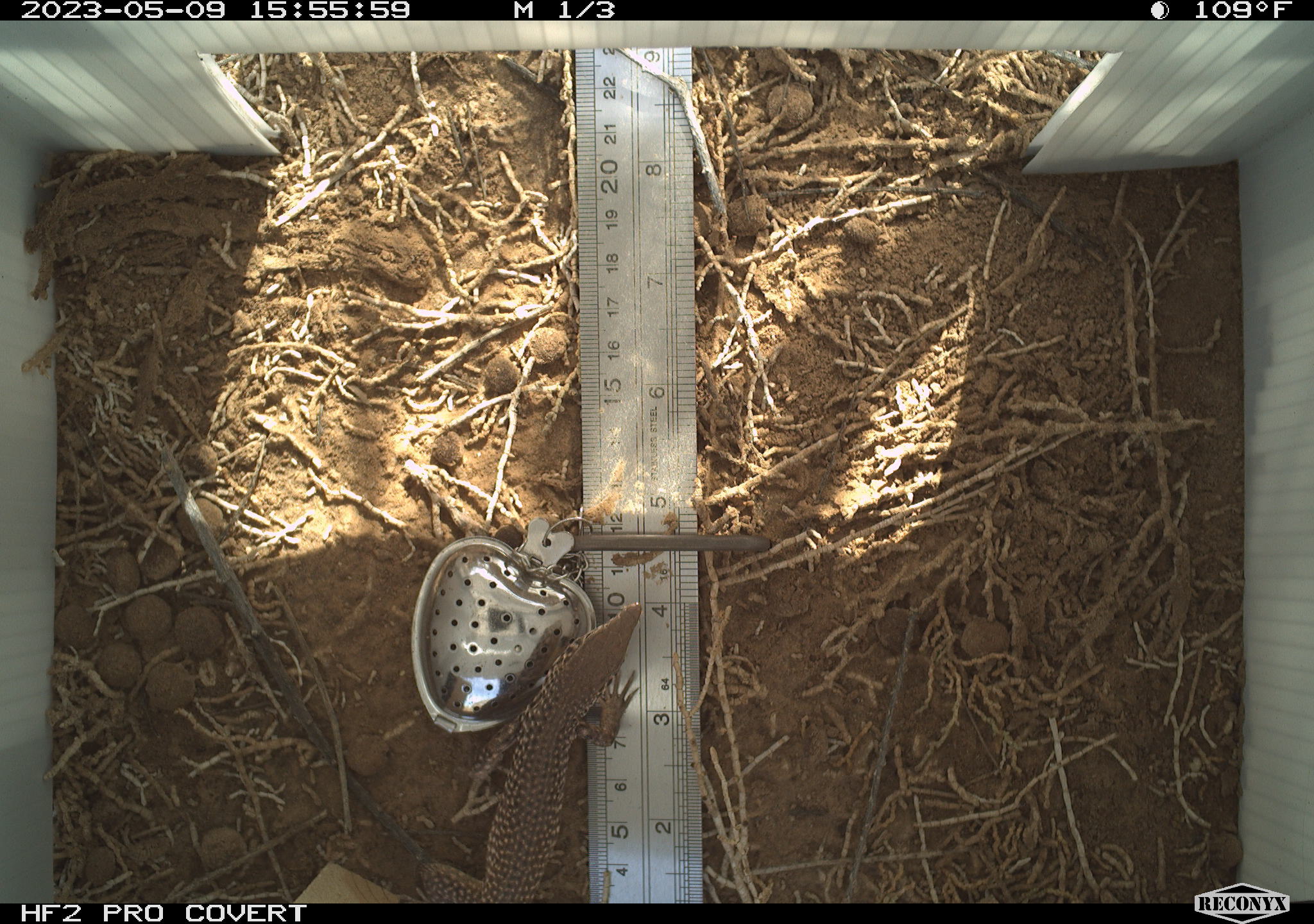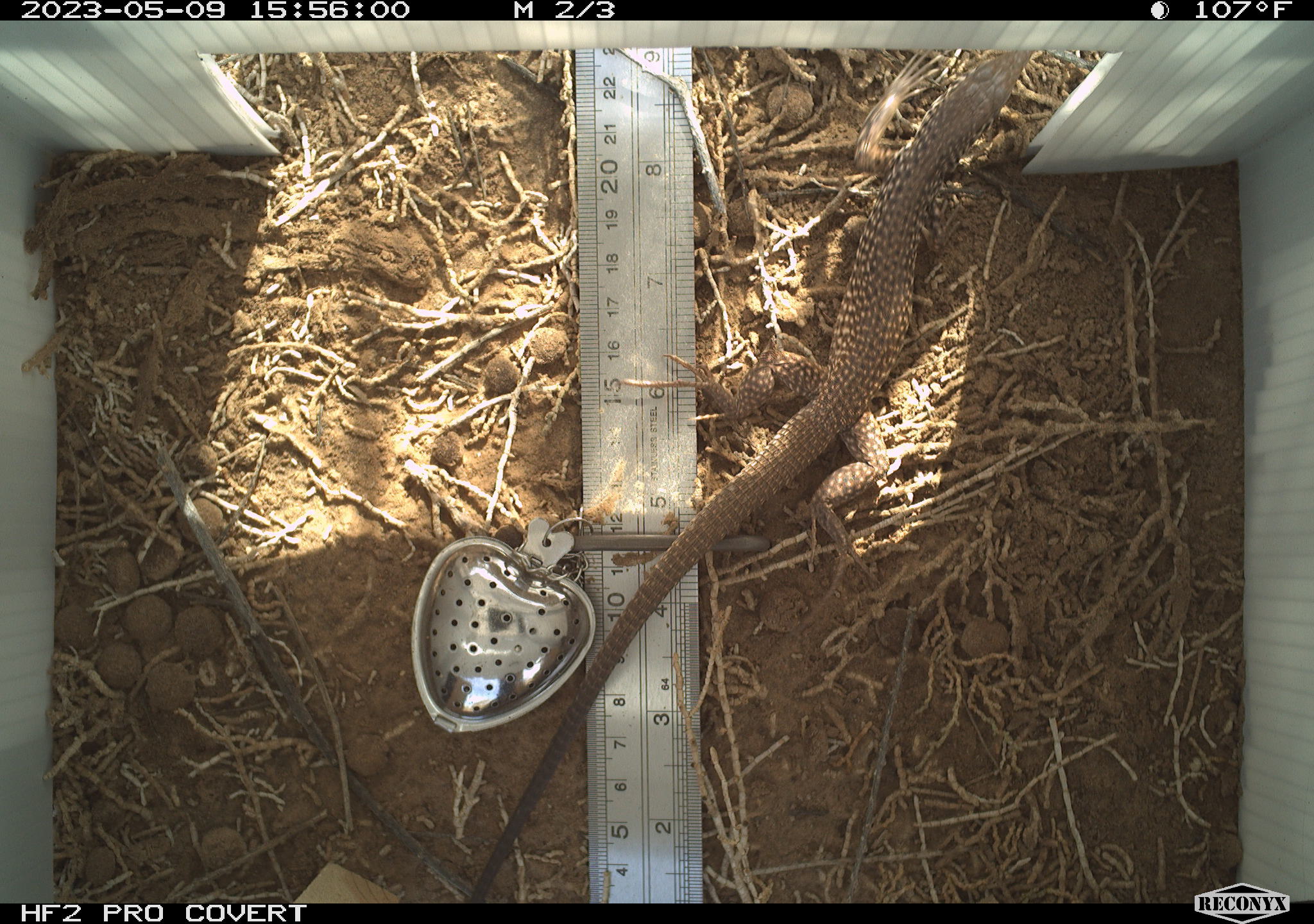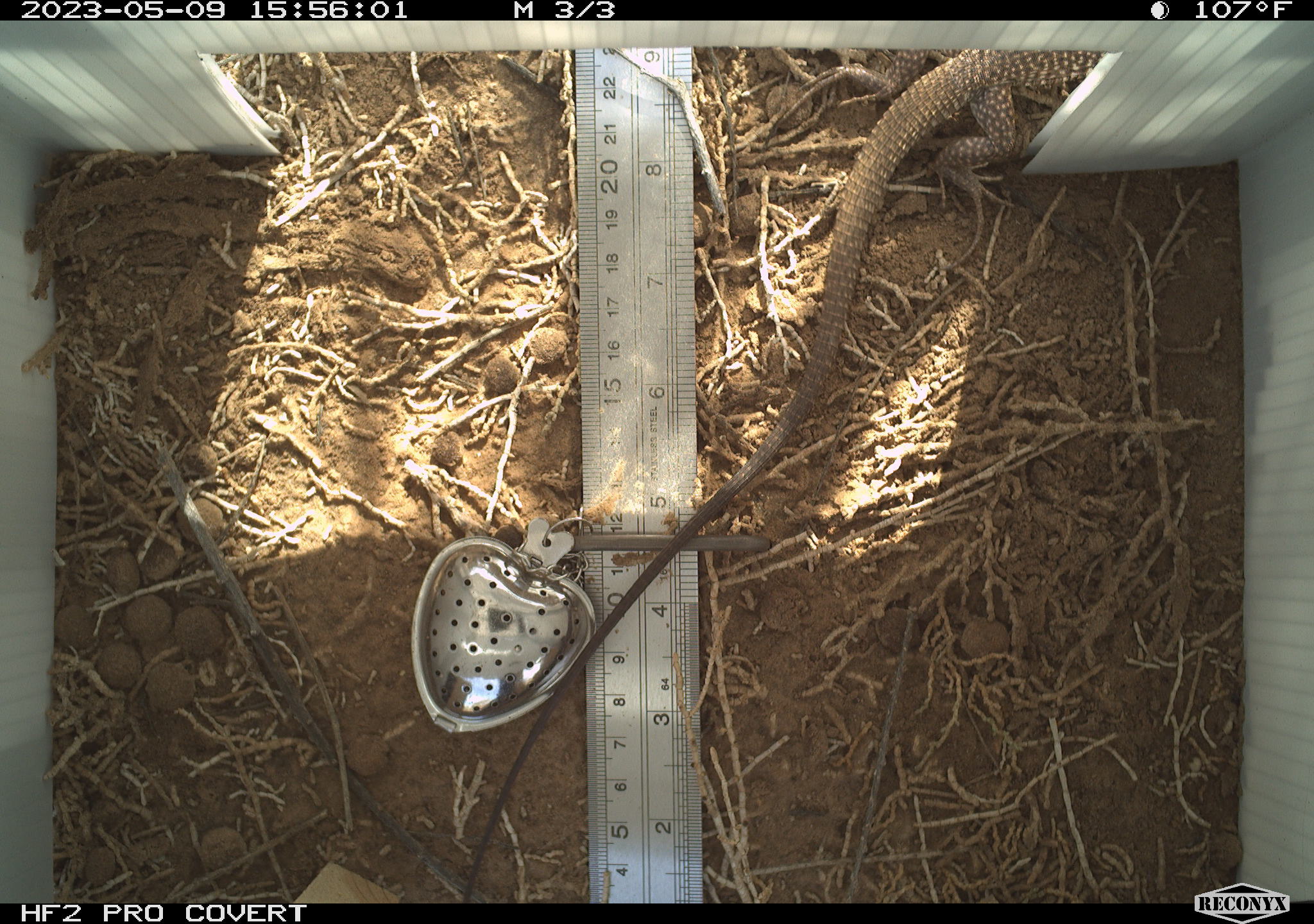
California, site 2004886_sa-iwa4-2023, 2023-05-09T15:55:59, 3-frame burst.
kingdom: Animalia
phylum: Chordata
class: Reptilia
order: Squamata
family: Teiidae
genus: Aspidoscelis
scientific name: Aspidoscelis tigris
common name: western whiptail